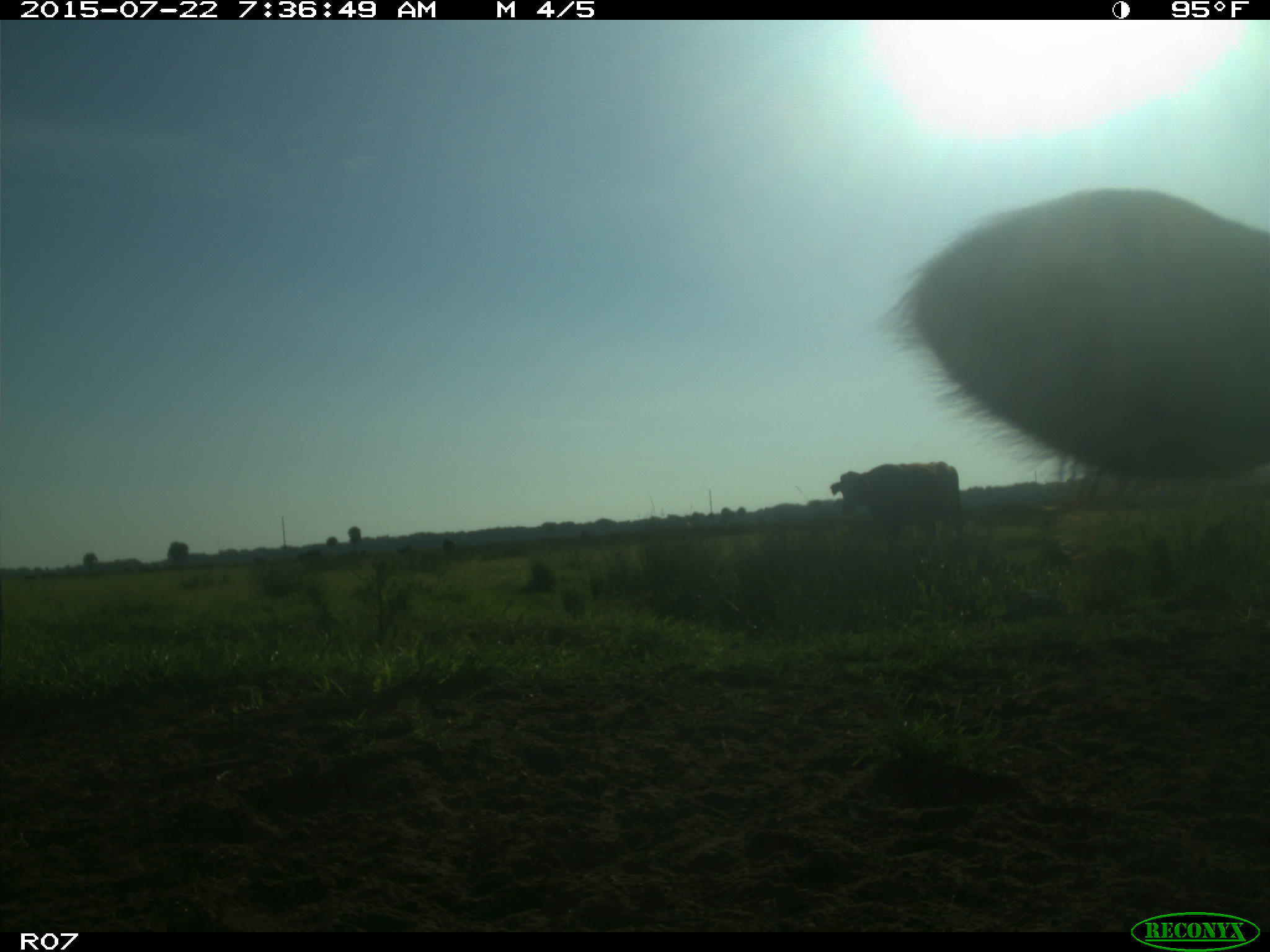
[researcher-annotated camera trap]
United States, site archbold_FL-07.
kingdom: Animalia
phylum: Chordata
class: Mammalia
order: Artiodactyla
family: Bovidae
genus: Bos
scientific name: Bos taurus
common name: domestic cow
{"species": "Bos taurus (domestic cow)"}